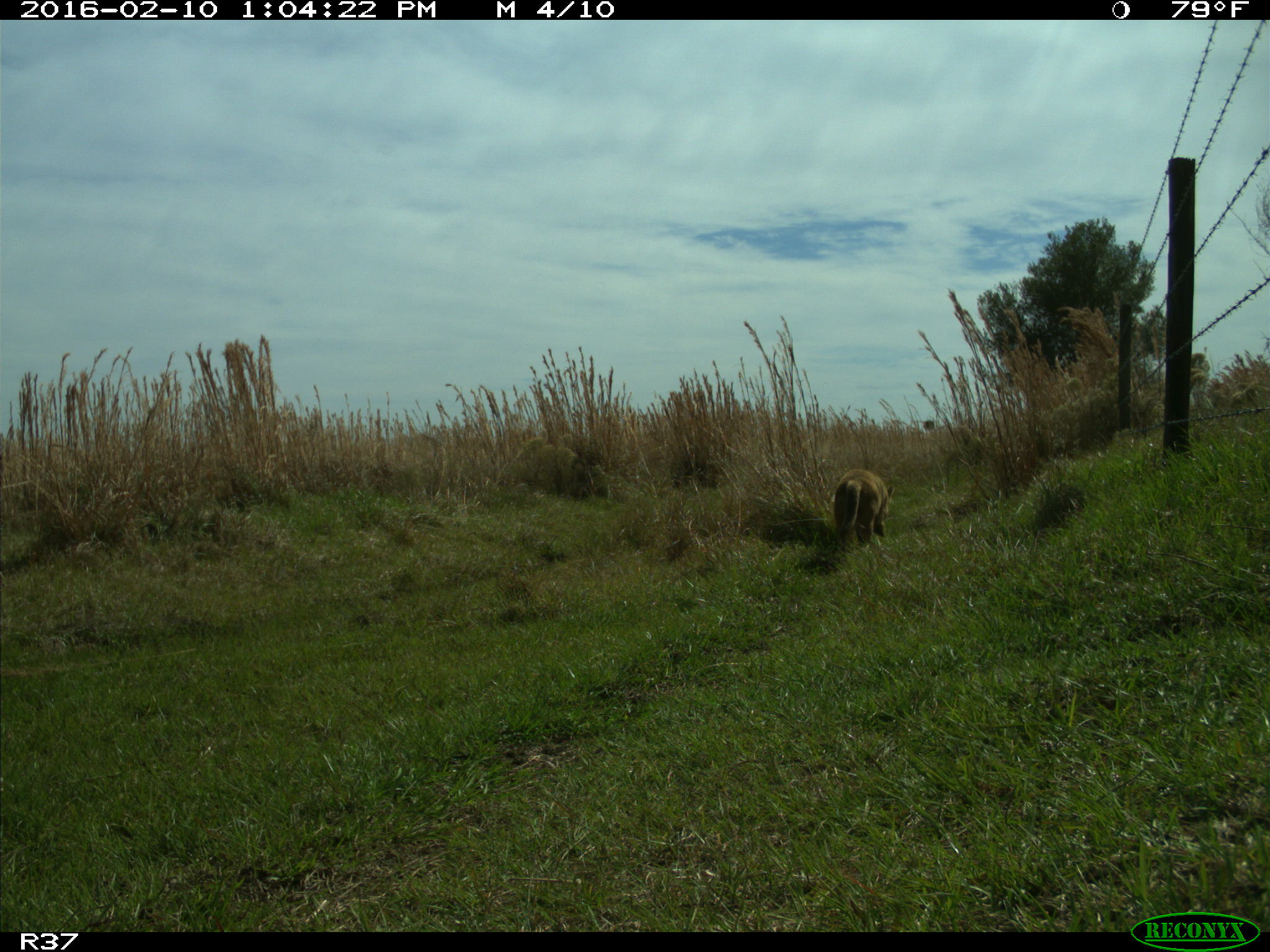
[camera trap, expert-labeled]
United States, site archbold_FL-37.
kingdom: Animalia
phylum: Chordata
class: Mammalia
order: Carnivora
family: Canidae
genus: Canis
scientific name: Canis latrans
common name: coyote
Canis latrans (coyote).